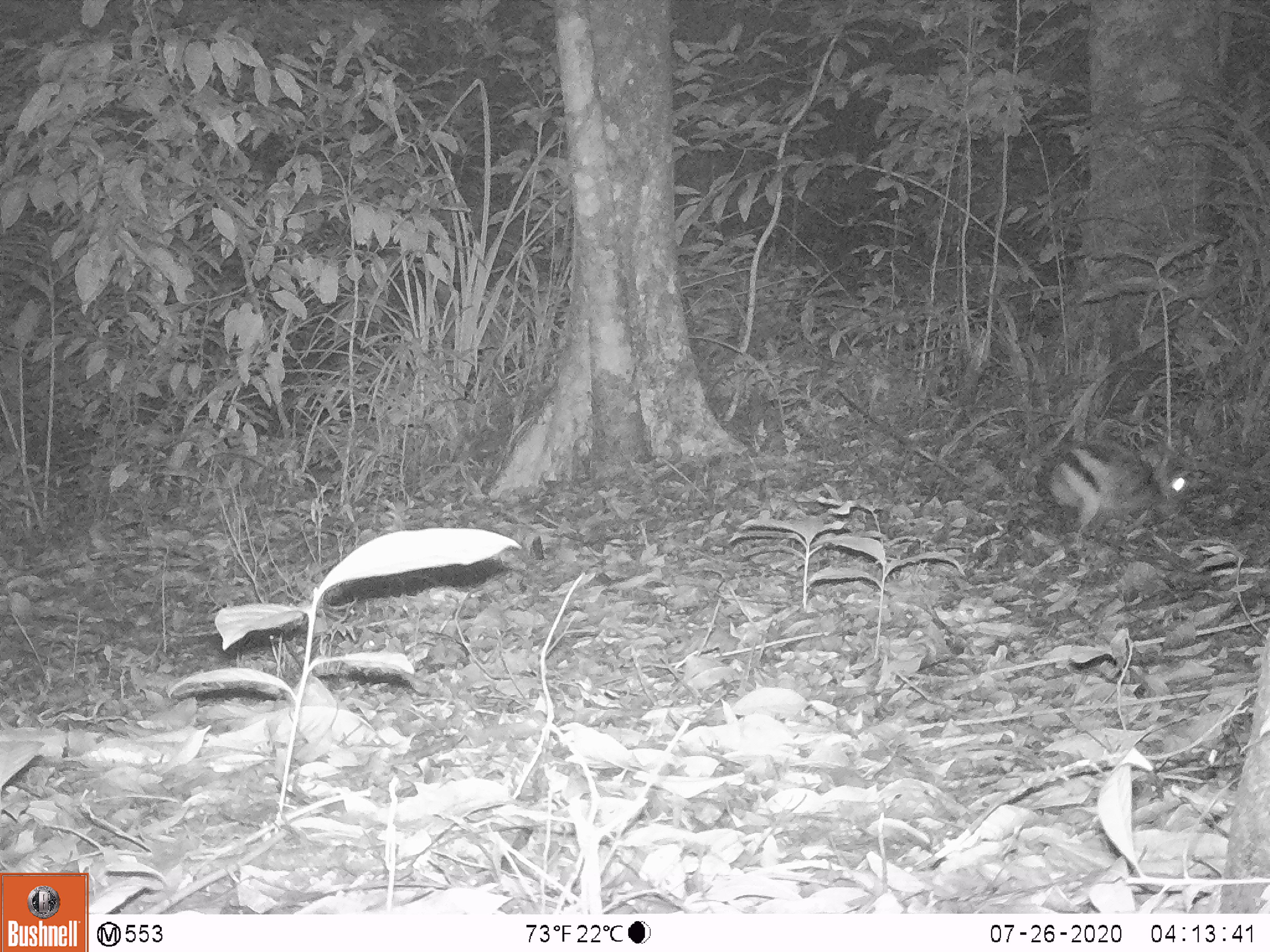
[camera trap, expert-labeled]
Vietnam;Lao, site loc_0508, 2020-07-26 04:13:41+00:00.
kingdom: Animalia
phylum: Chordata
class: Mammalia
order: Lagomorpha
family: Leporidae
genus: Nesolagus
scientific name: Nesolagus timminsi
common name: annamite striped rabbit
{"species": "annamite striped rabbit (Nesolagus timminsi)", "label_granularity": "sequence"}